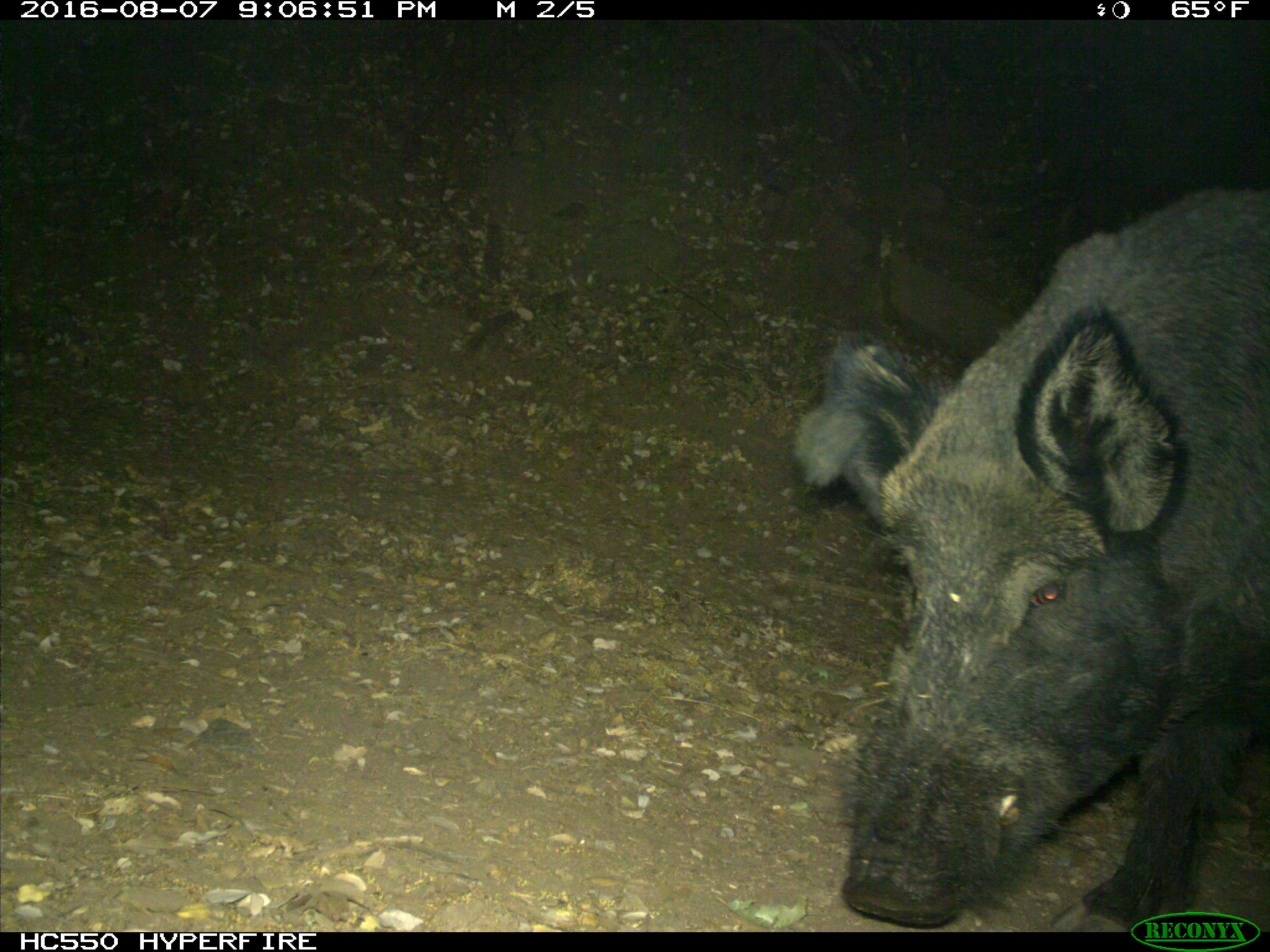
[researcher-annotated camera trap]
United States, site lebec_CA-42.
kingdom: Animalia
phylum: Chordata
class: Mammalia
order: Artiodactyla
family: Suidae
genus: Sus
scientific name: Sus scrofa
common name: wild boar